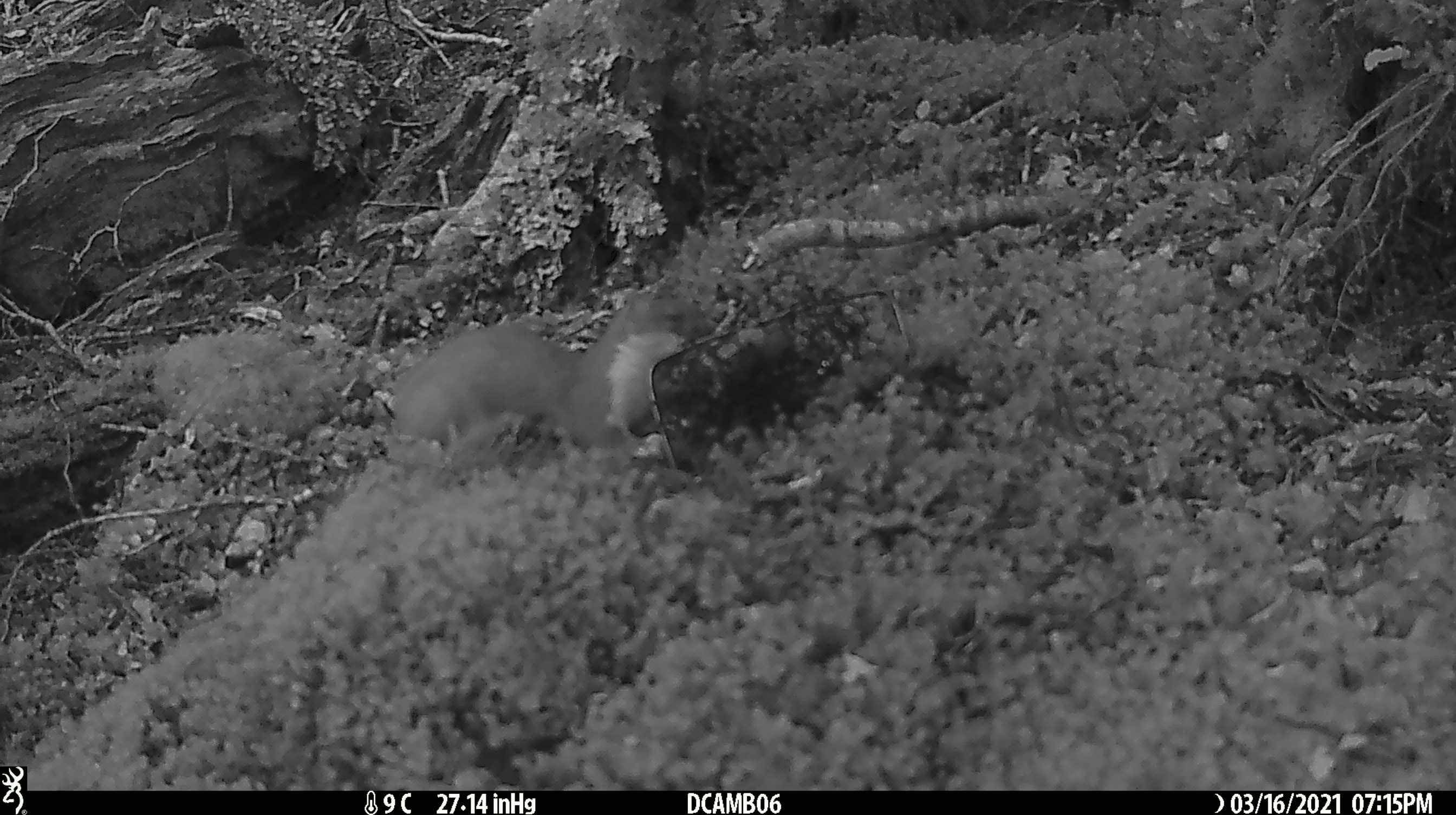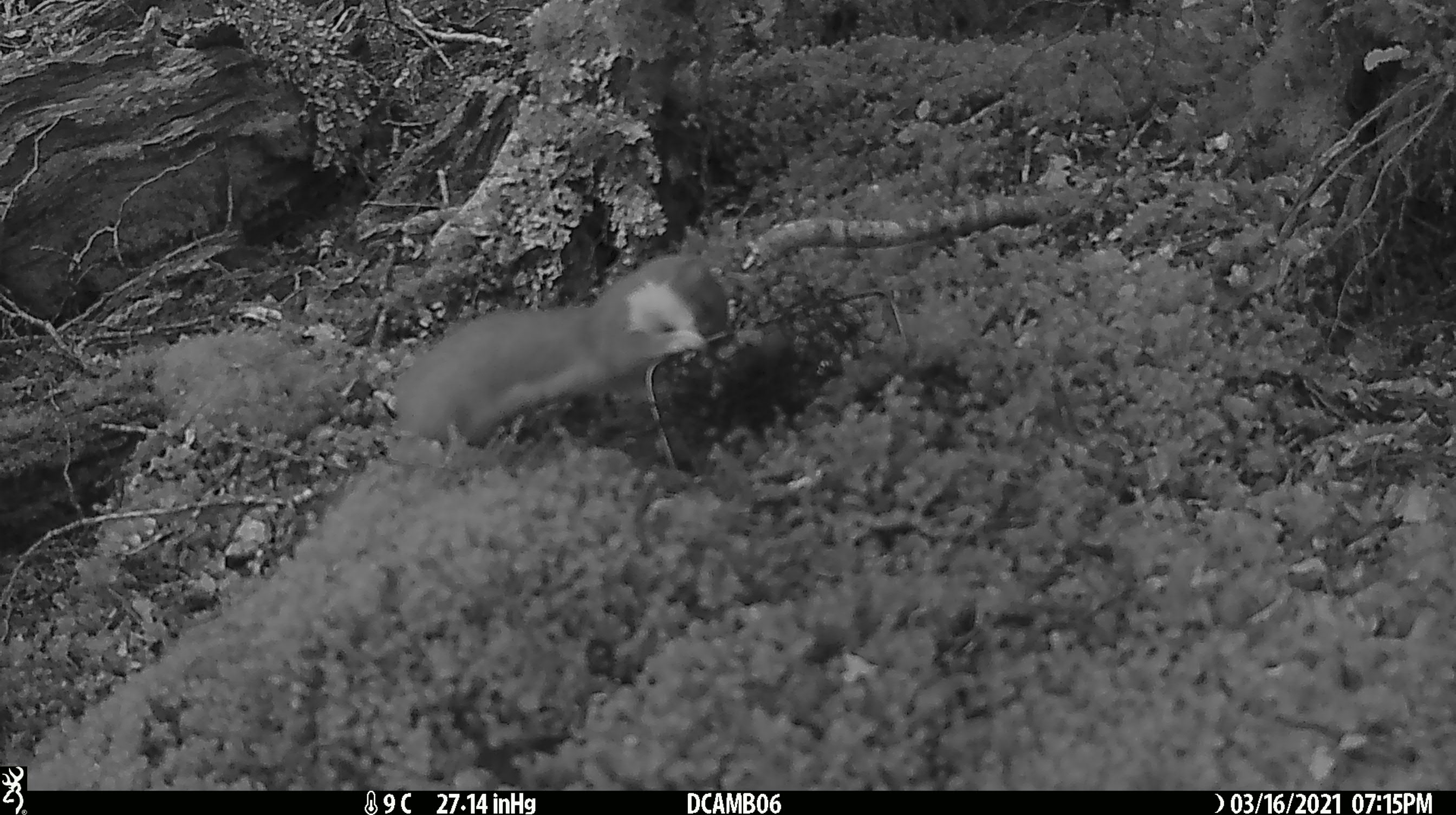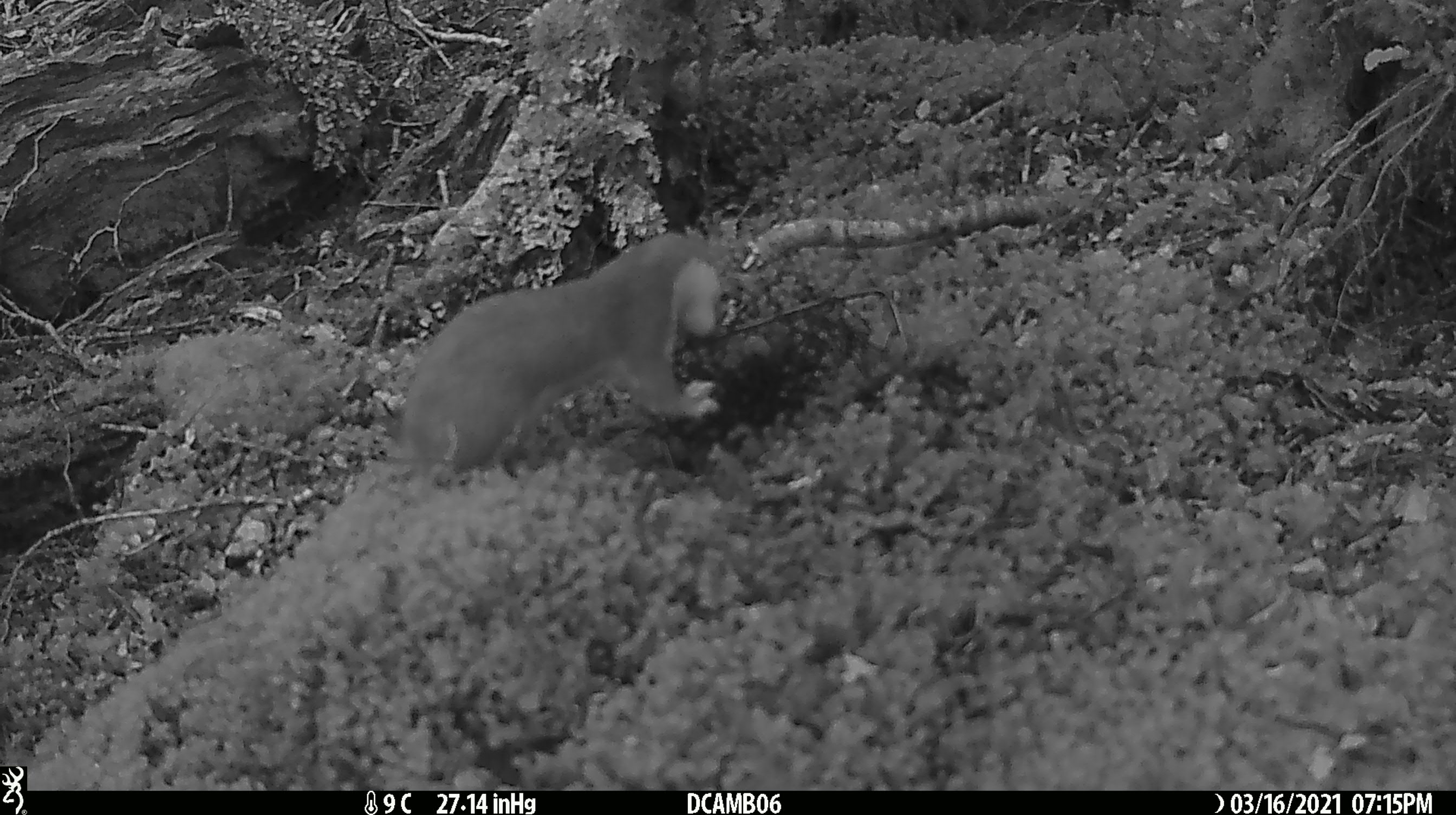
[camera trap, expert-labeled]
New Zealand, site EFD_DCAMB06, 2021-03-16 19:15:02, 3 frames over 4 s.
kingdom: Animalia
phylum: Chordata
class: Mammalia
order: Carnivora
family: Mustelidae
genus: Mustela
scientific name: Mustela erminea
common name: stoat